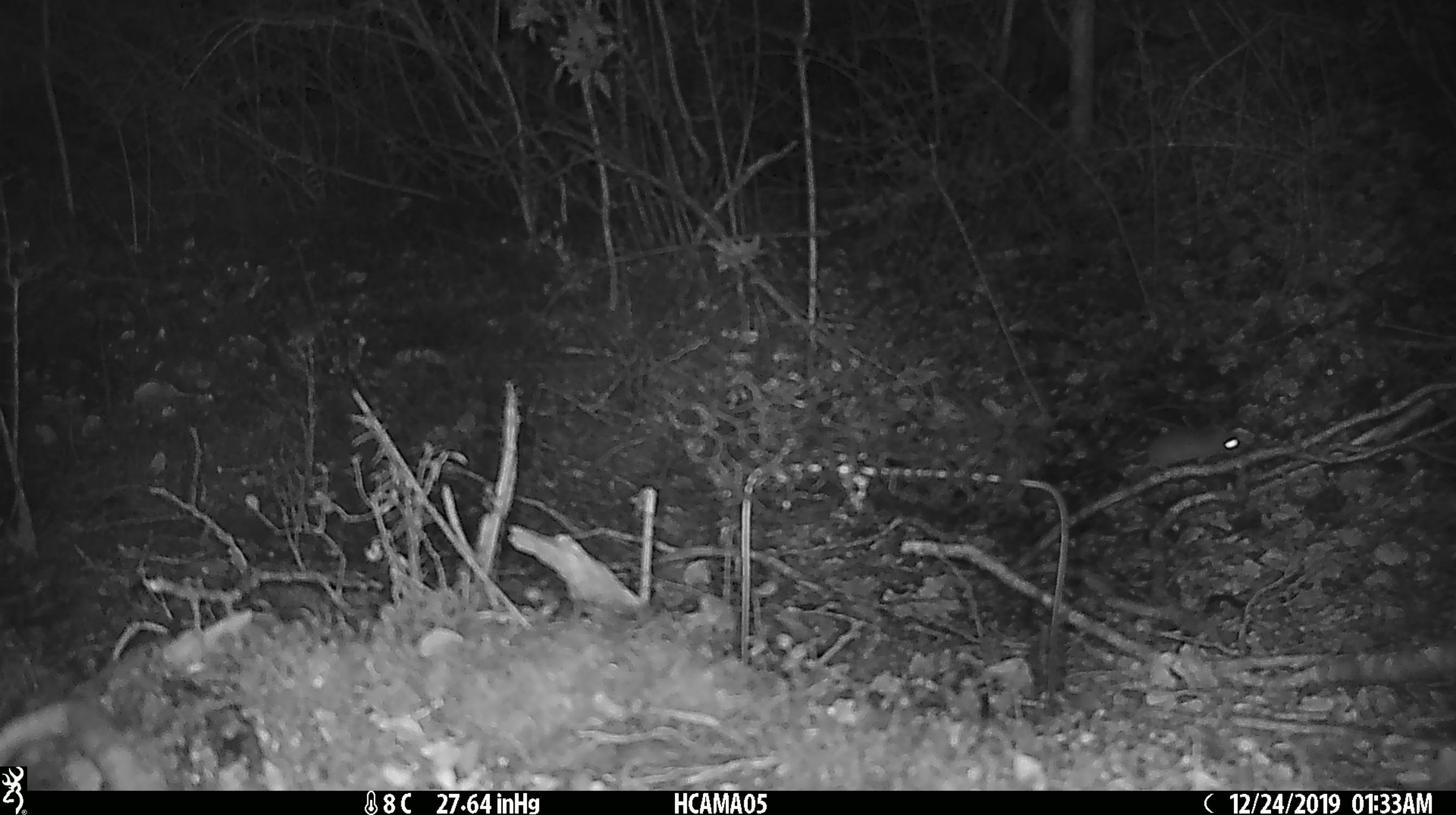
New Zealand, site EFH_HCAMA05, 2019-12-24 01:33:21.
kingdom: Animalia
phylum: Chordata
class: Mammalia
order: Rodentia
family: Muridae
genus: Mus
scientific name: Mus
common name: mouse